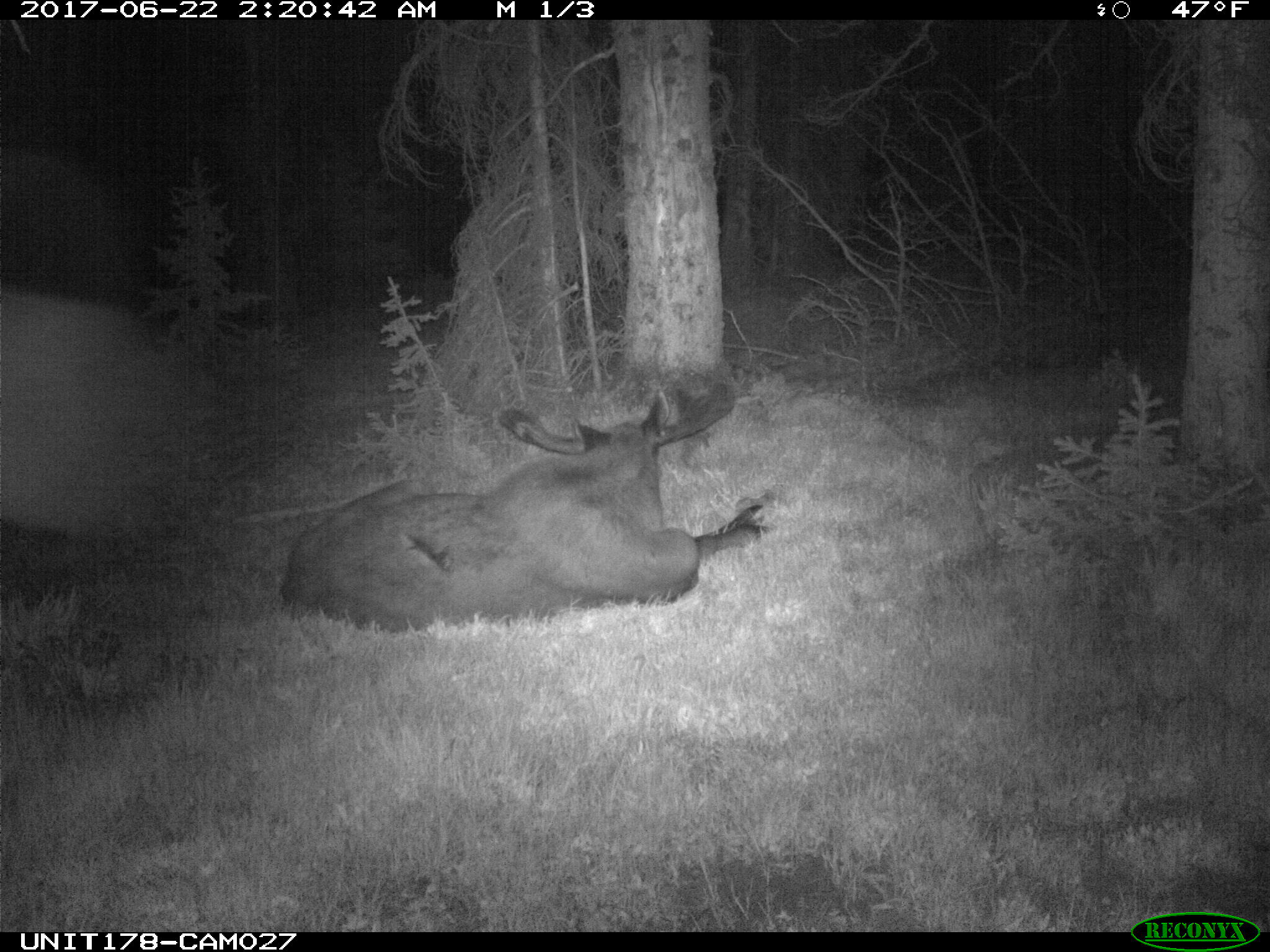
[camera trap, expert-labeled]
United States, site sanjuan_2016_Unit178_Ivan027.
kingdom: Animalia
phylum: Chordata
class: Mammalia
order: Artiodactyla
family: Cervidae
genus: Alces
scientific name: Alces alces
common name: moose